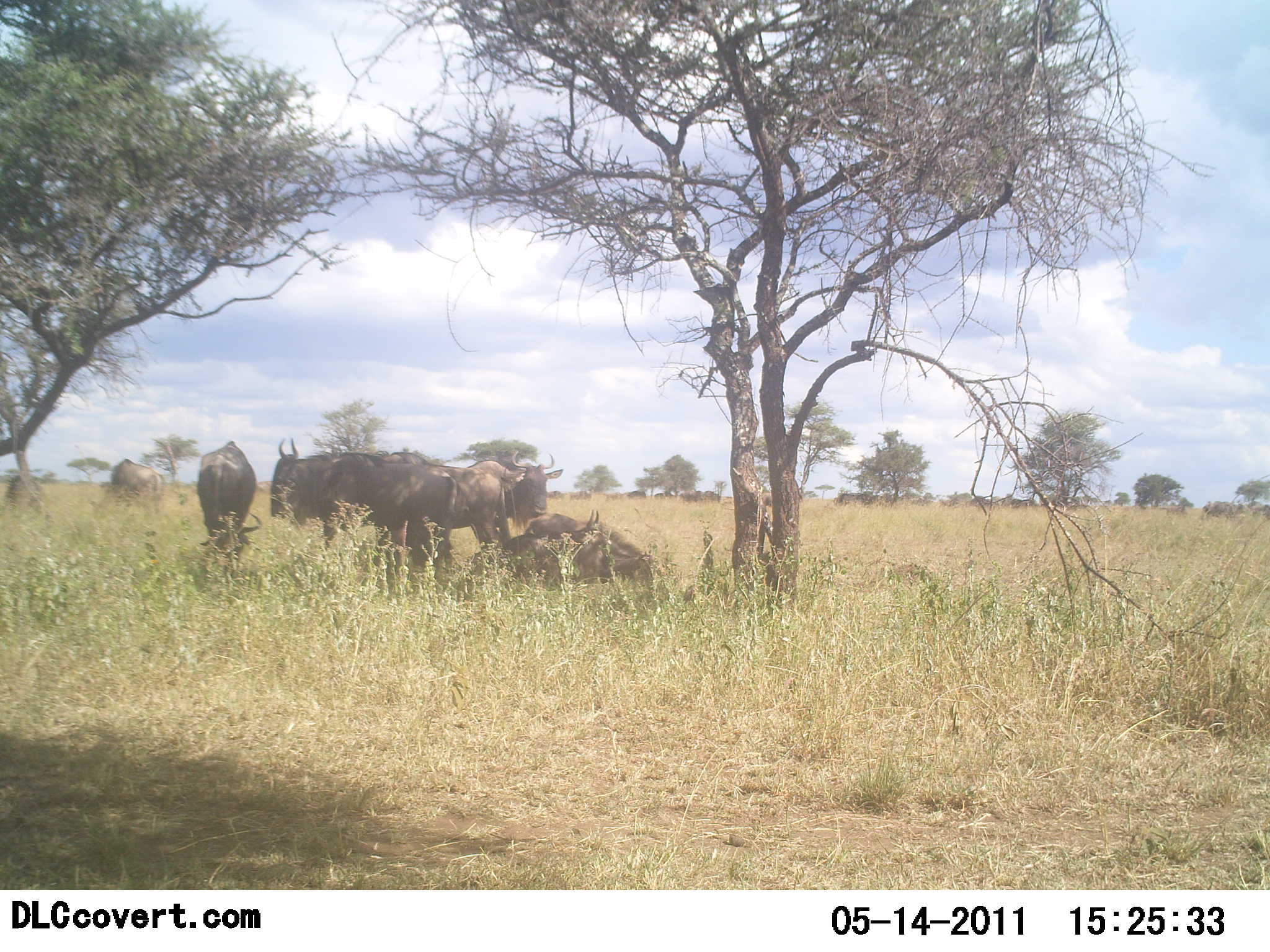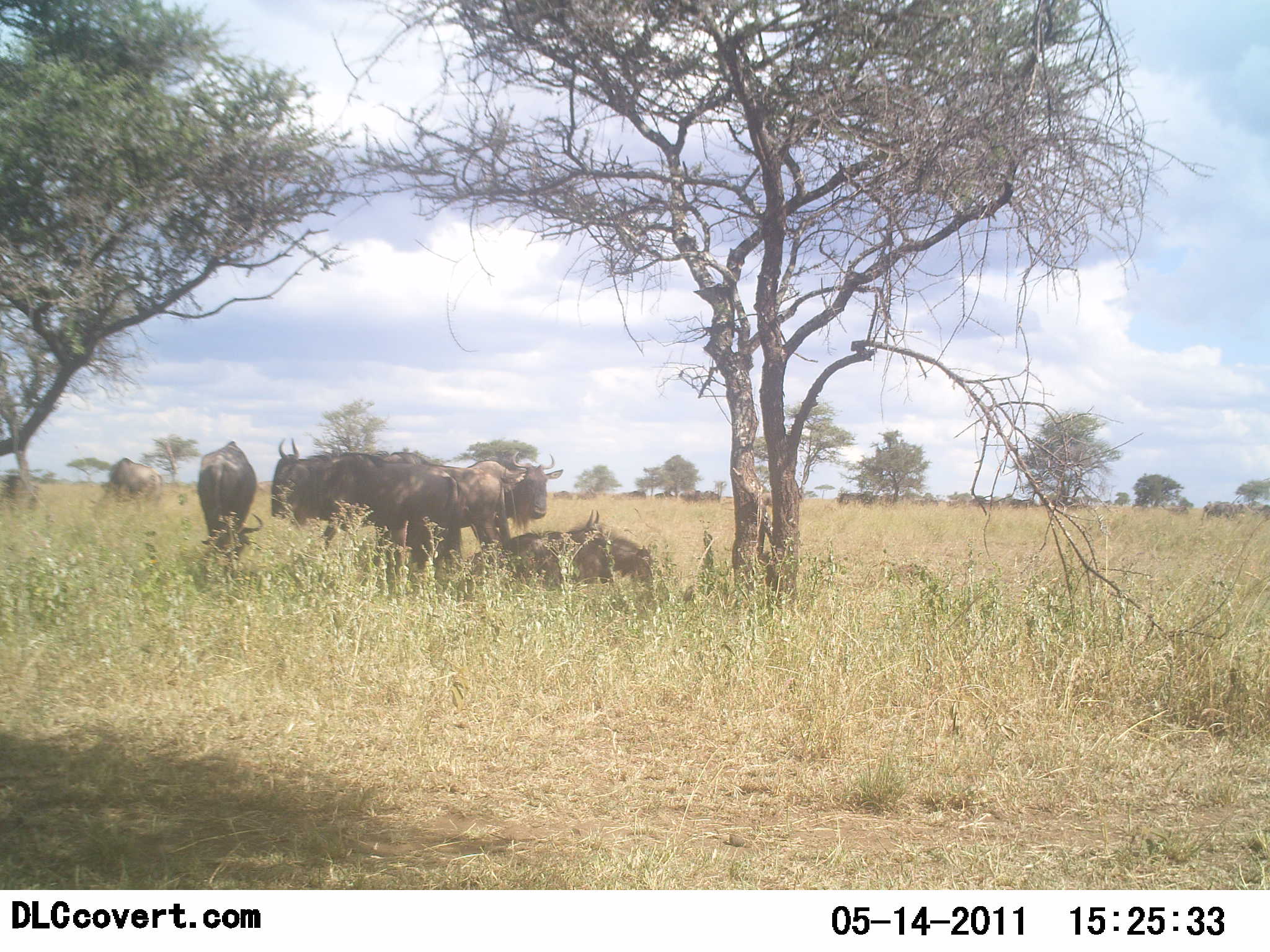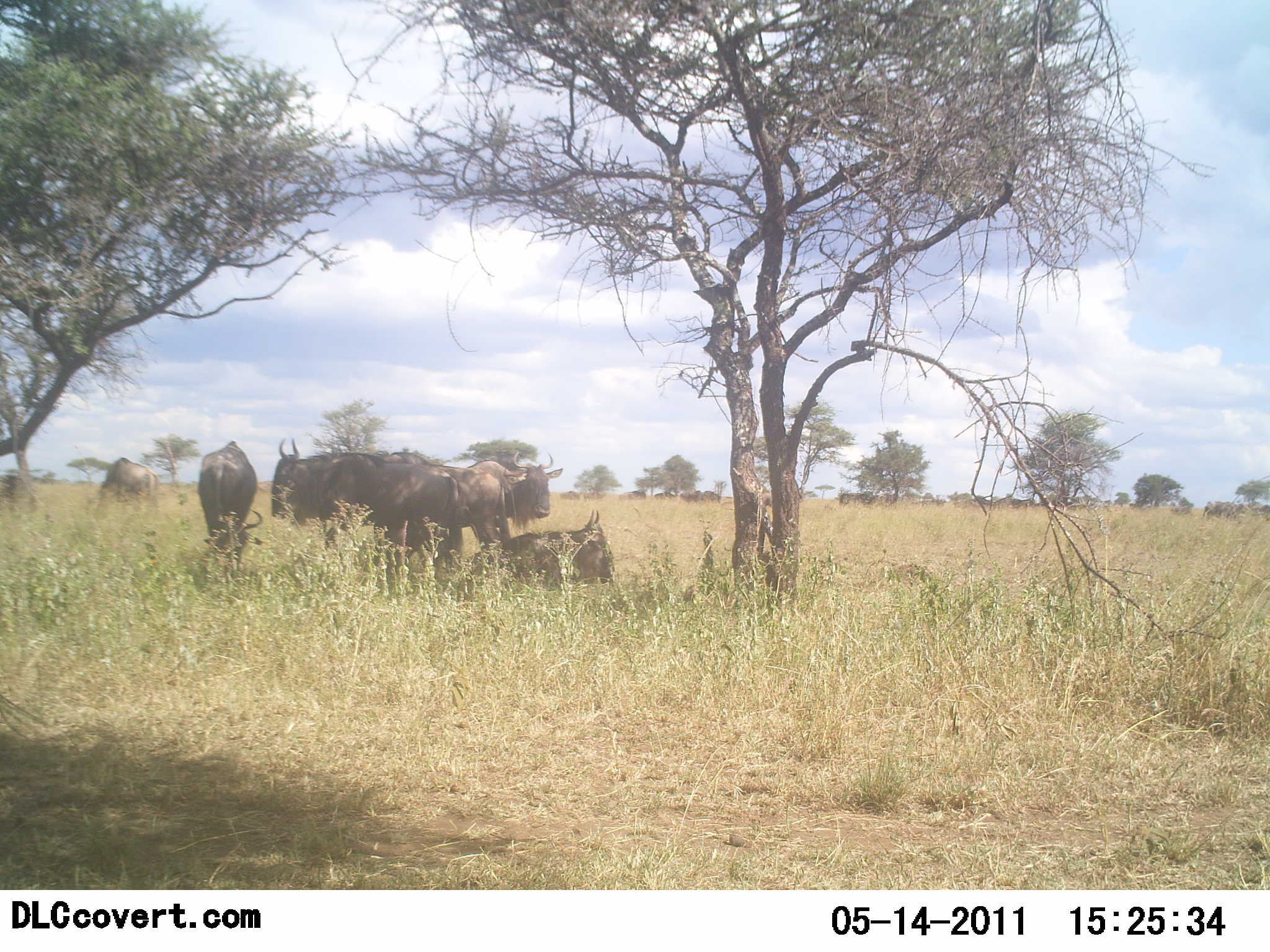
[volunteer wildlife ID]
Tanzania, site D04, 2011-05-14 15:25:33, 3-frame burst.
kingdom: Animalia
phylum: Chordata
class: Mammalia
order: Artiodactyla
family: Bovidae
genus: Connochaetes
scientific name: Connochaetes taurinus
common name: blue wildebeest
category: wildebeest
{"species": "wildebeest (blue wildebeest) (Connochaetes taurinus)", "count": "11-50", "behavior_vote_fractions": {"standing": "90%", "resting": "80%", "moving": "20%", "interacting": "10%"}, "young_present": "0%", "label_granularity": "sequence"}